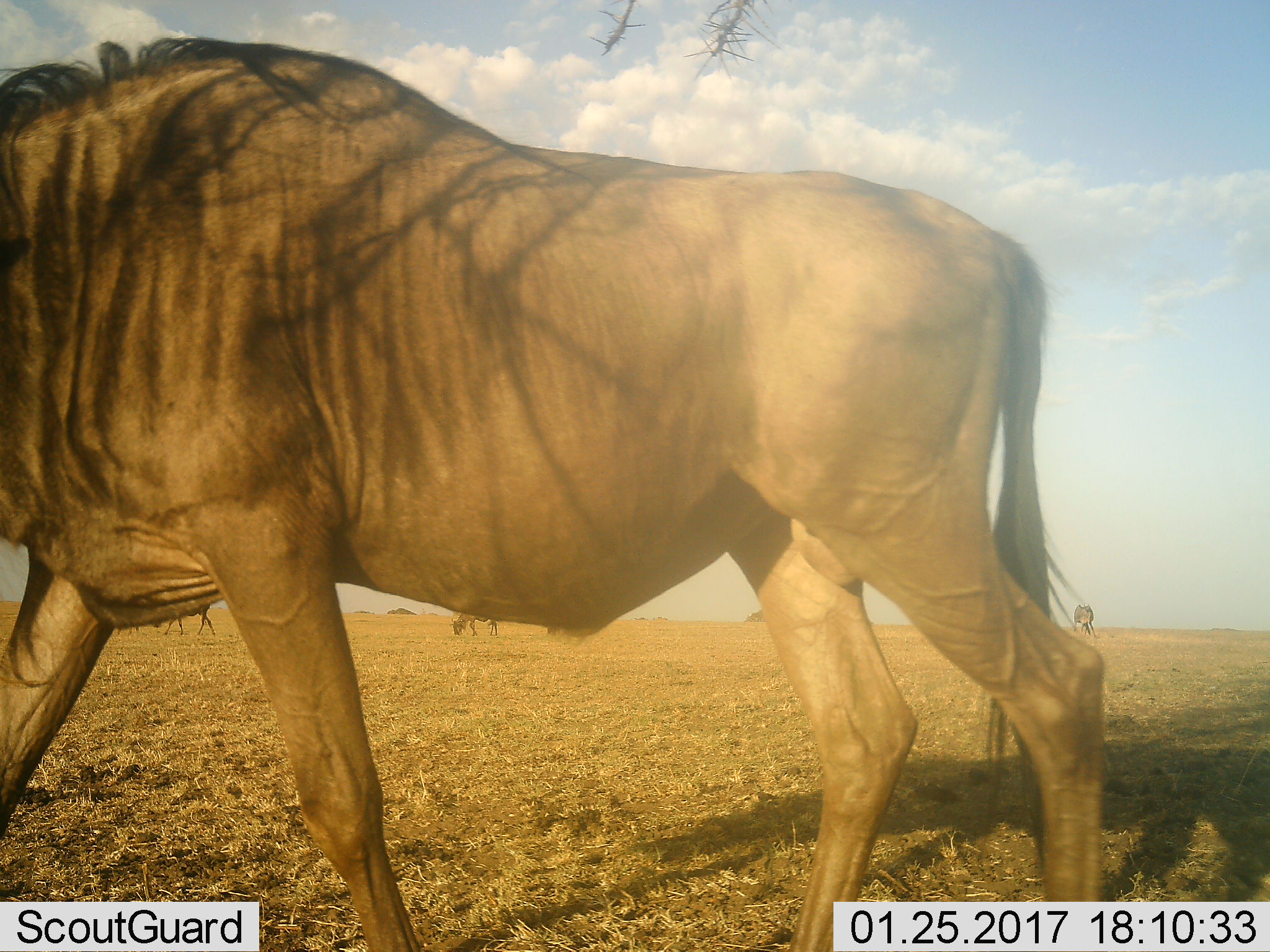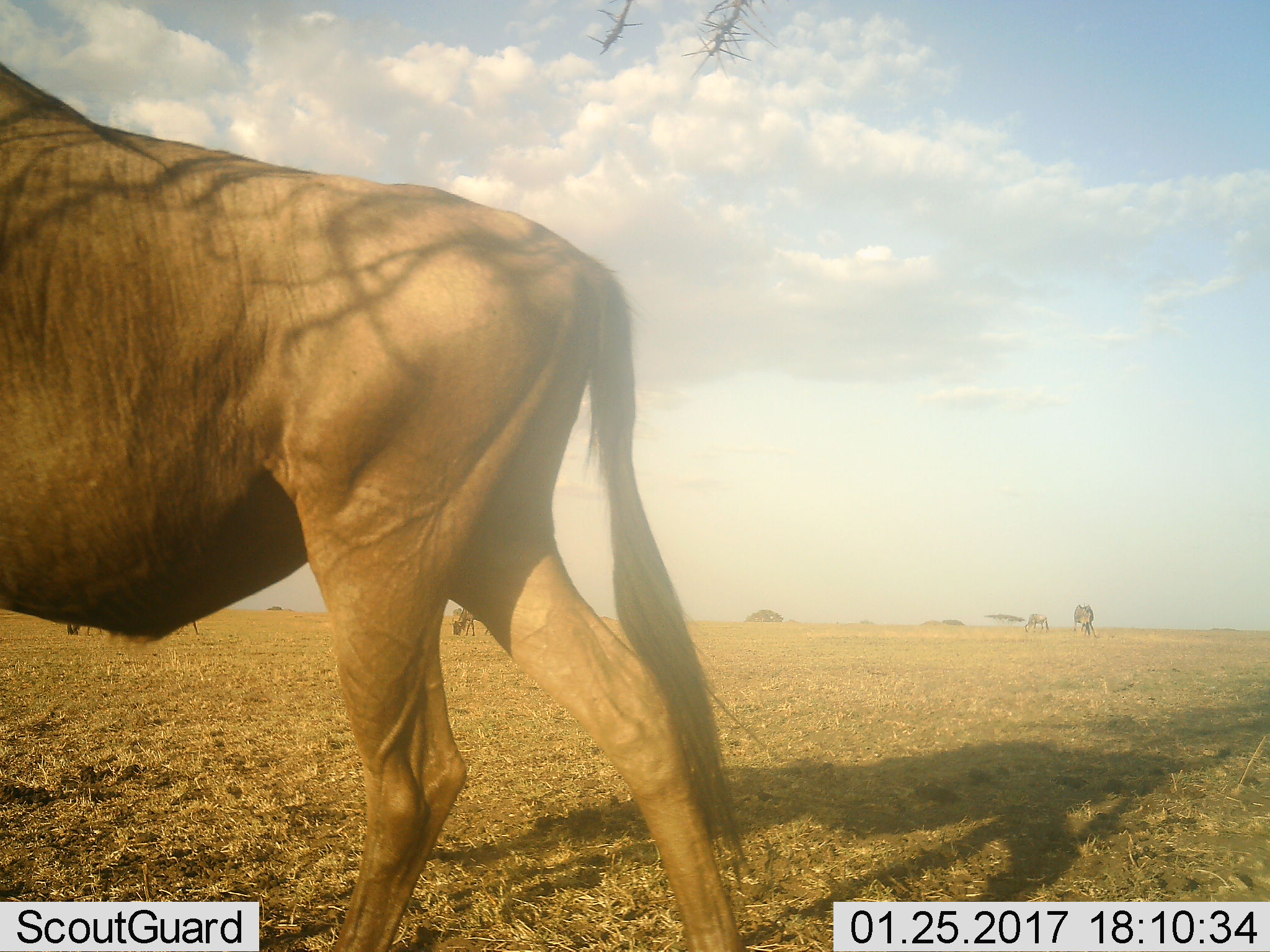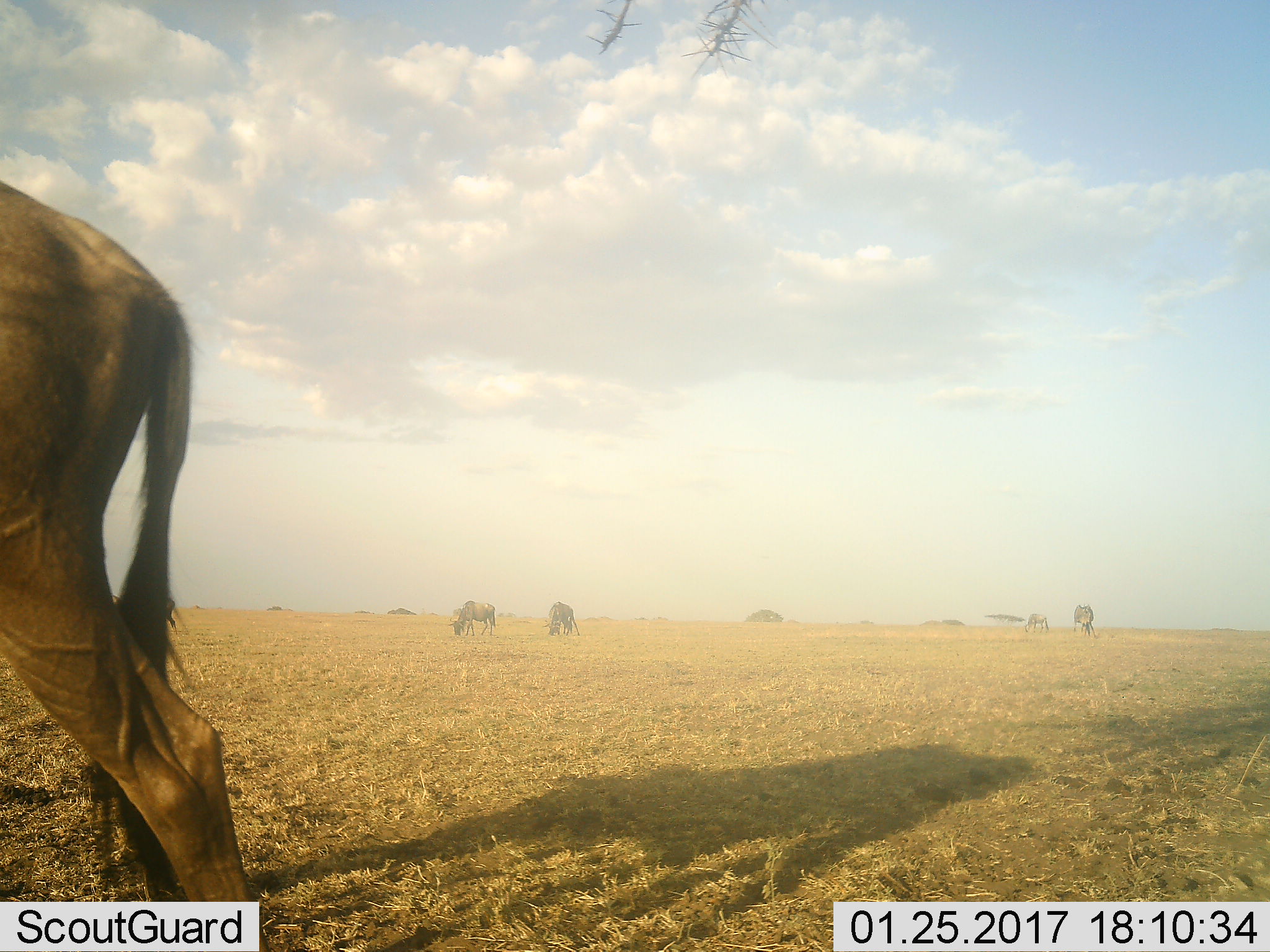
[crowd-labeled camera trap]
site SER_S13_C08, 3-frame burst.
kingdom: Animalia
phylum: Chordata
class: Mammalia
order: Artiodactyla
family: Bovidae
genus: Connochaetes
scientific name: Connochaetes taurinus taurinus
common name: blue wildebeest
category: wildebeestblue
Wildebeestblue (blue wildebeest) (Connochaetes taurinus taurinus), count 4. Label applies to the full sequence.